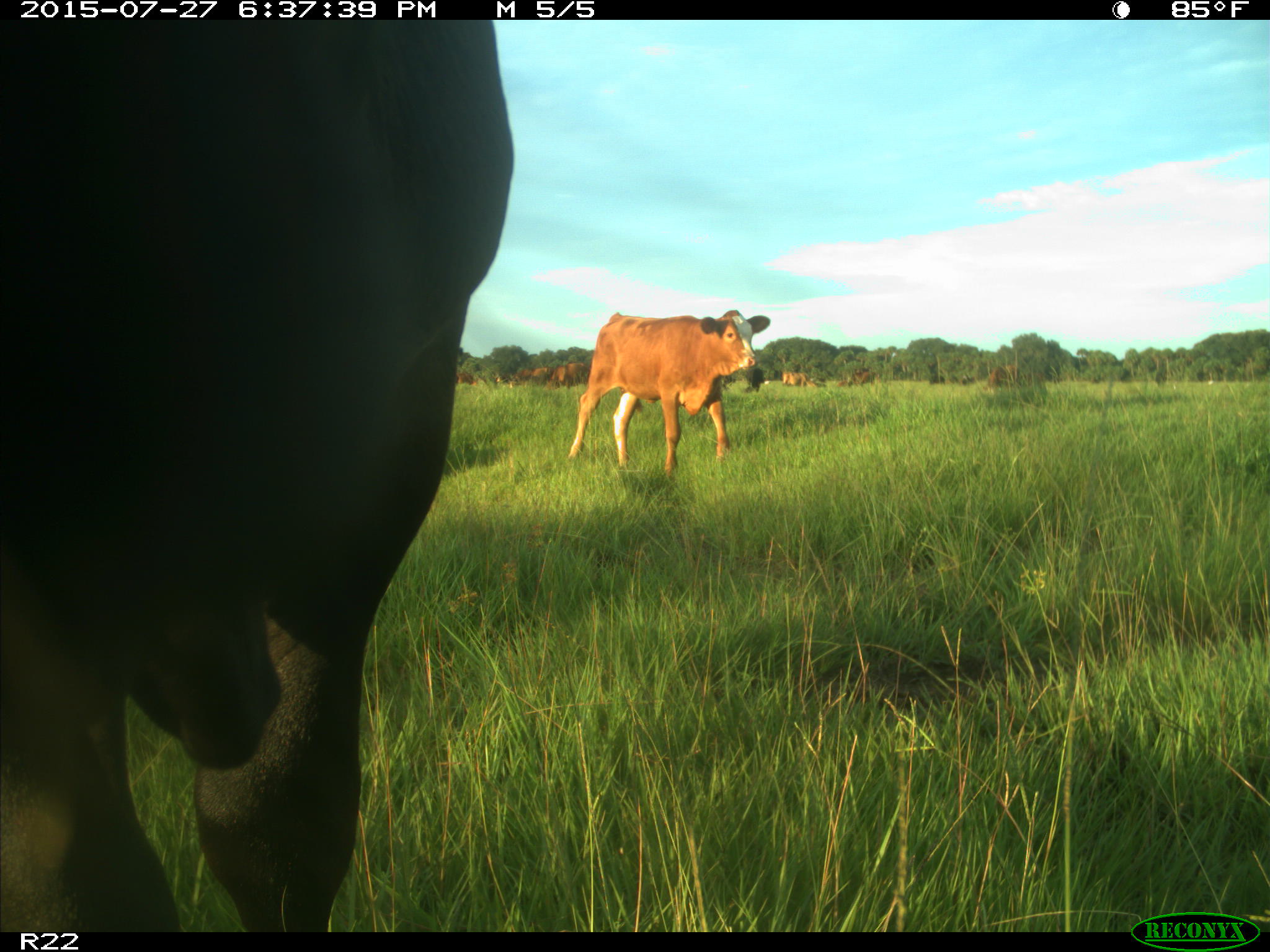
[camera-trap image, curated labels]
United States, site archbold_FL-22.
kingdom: Animalia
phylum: Chordata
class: Mammalia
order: Artiodactyla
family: Bovidae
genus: Bos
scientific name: Bos taurus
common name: domestic cow